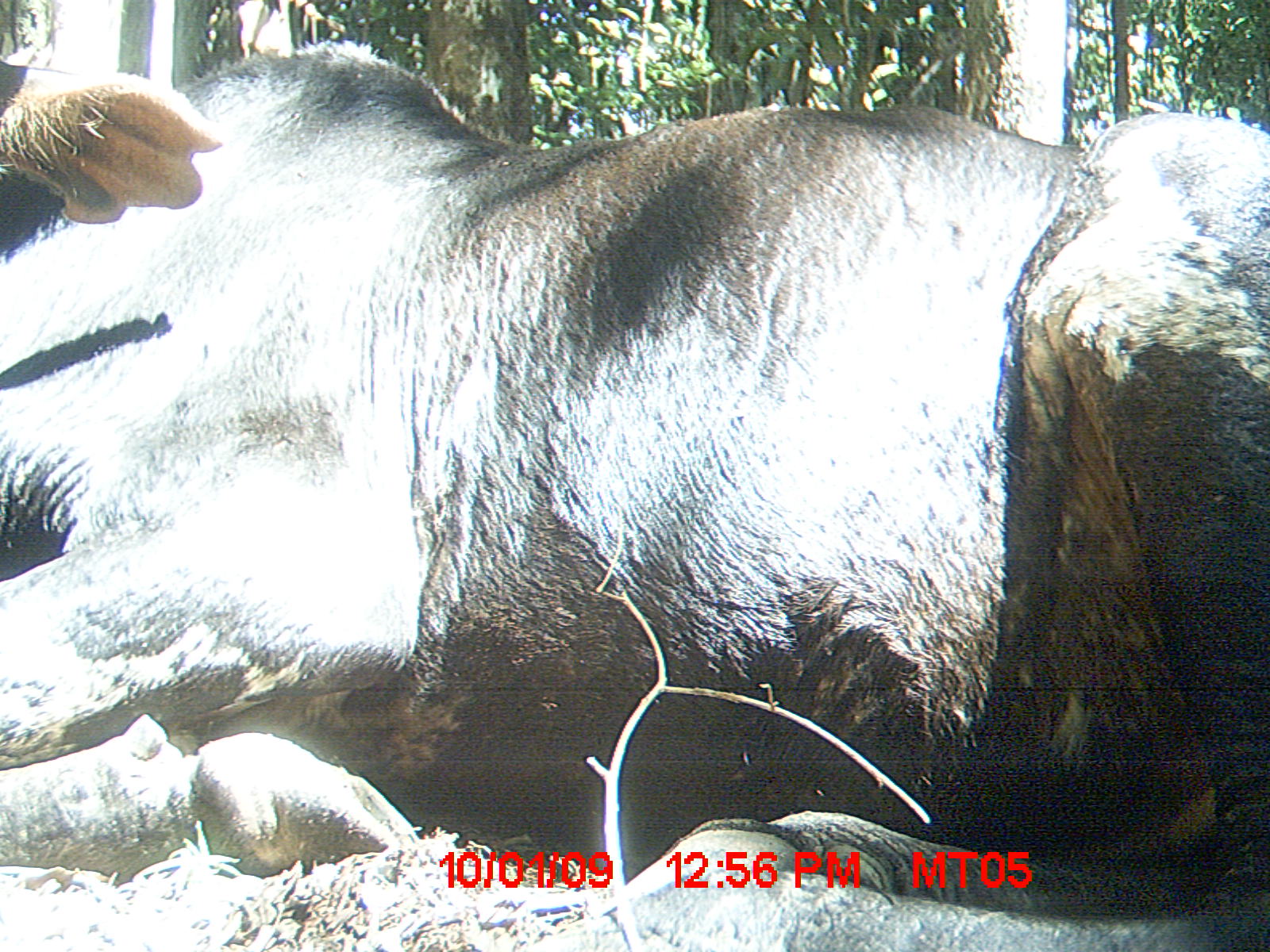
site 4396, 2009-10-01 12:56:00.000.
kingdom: Animalia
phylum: Chordata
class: Mammalia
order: Artiodactyla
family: Bovidae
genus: Bos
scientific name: Bos taurus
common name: domestic cattle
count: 3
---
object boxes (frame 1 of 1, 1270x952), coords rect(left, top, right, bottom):
bos taurus: rect(0, 39, 1270, 952)